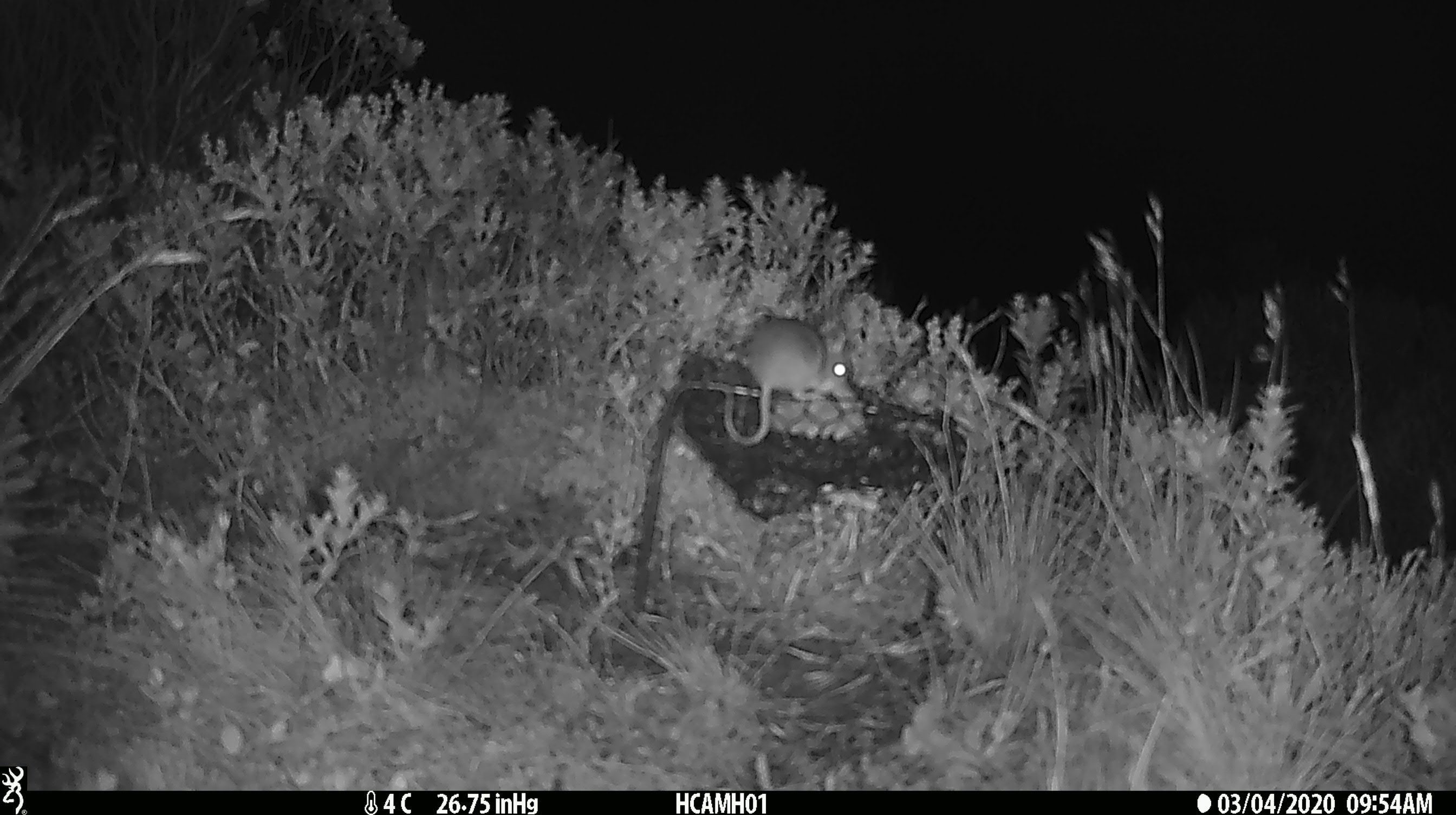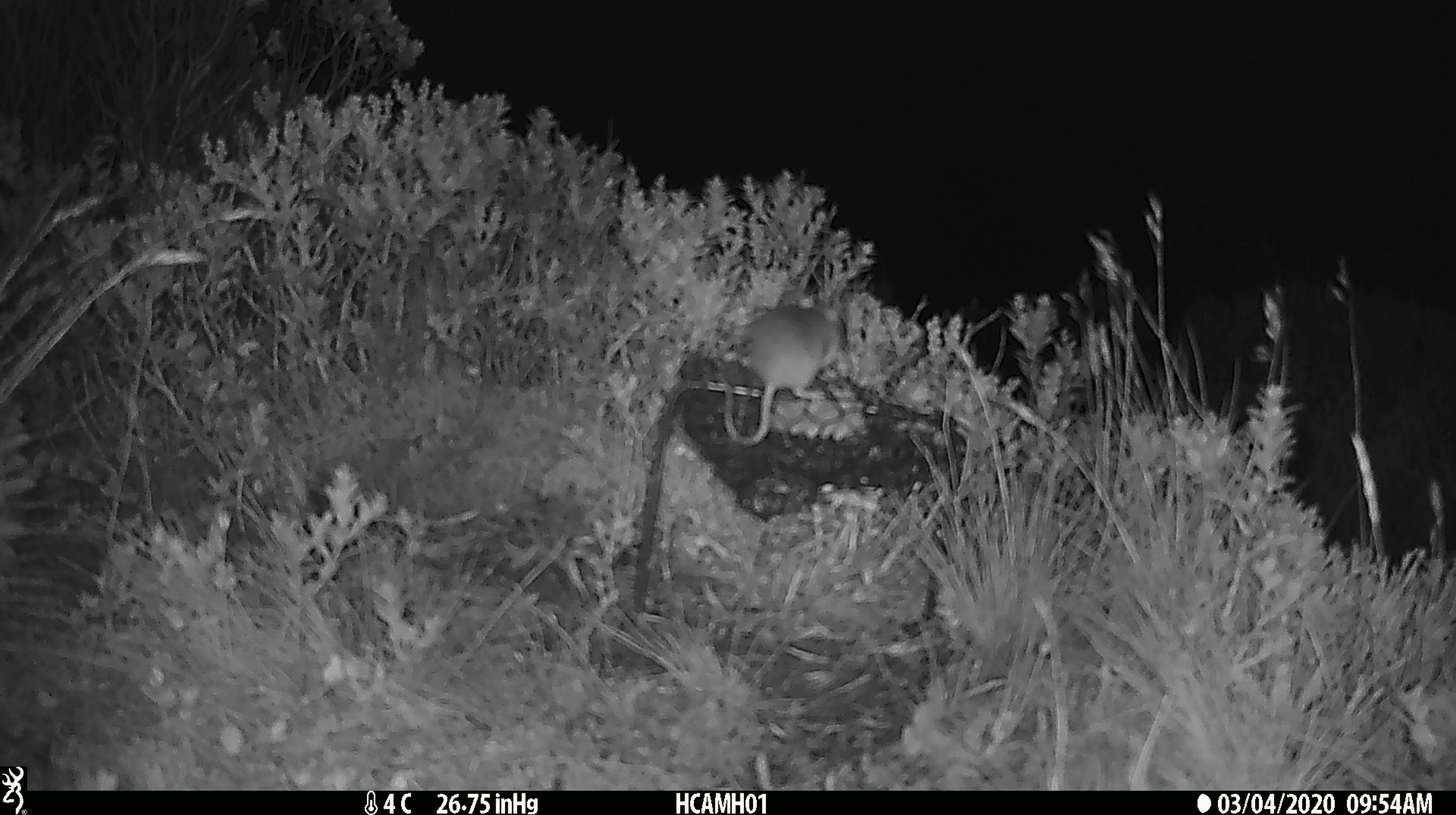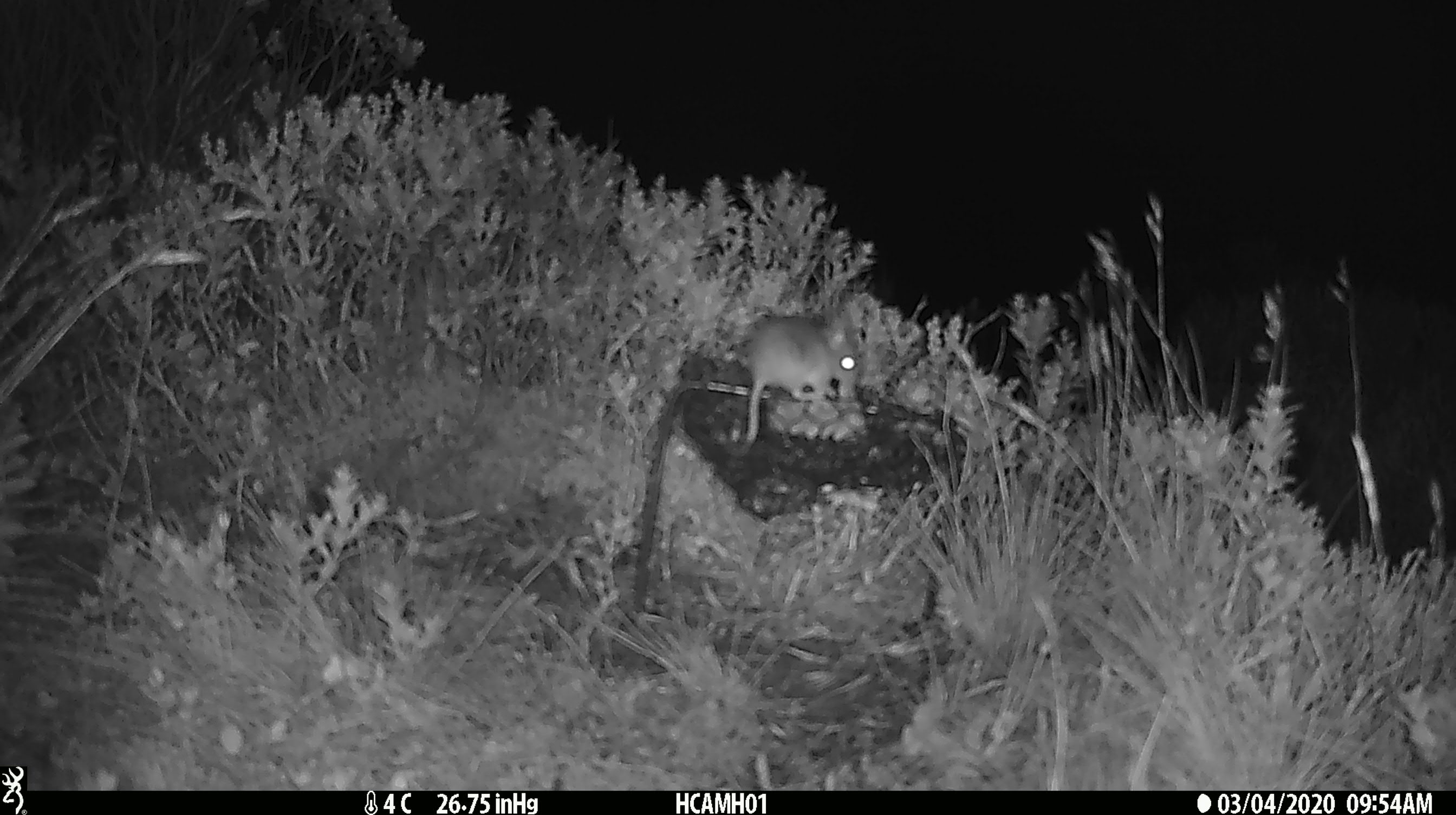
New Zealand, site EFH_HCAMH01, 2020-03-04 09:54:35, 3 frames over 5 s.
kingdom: Animalia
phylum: Chordata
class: Mammalia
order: Rodentia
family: Muridae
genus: Mus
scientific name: Mus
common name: mouse